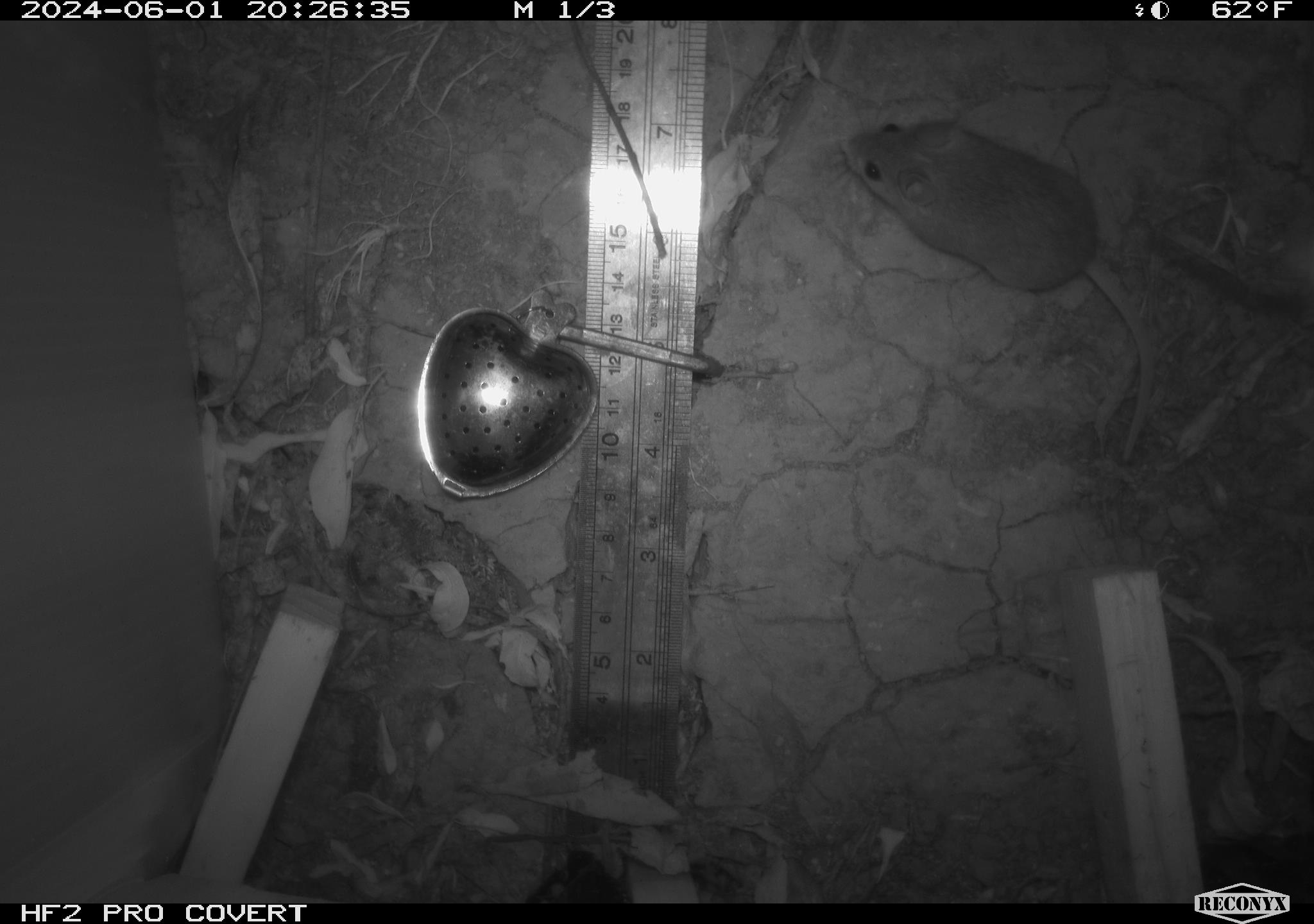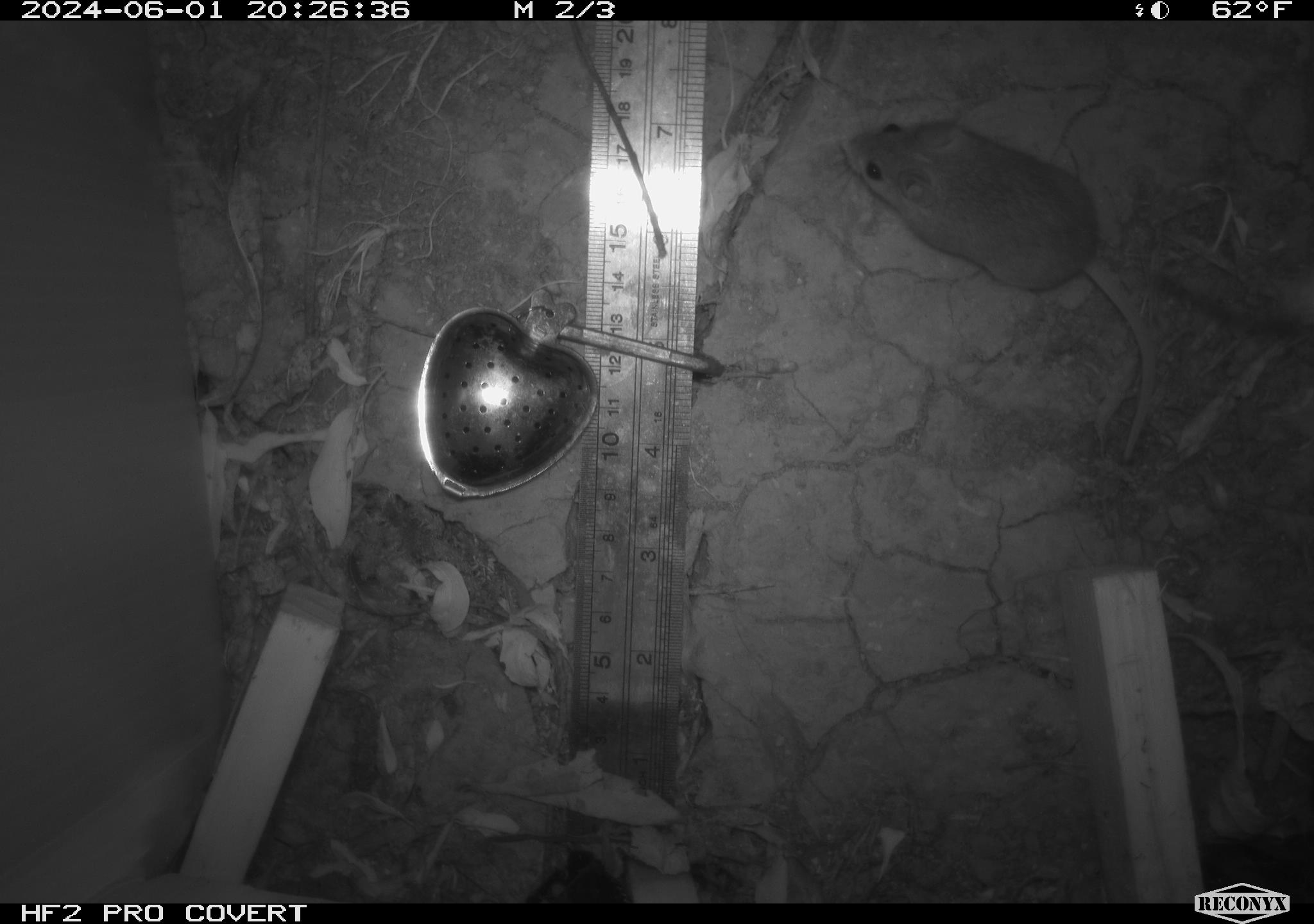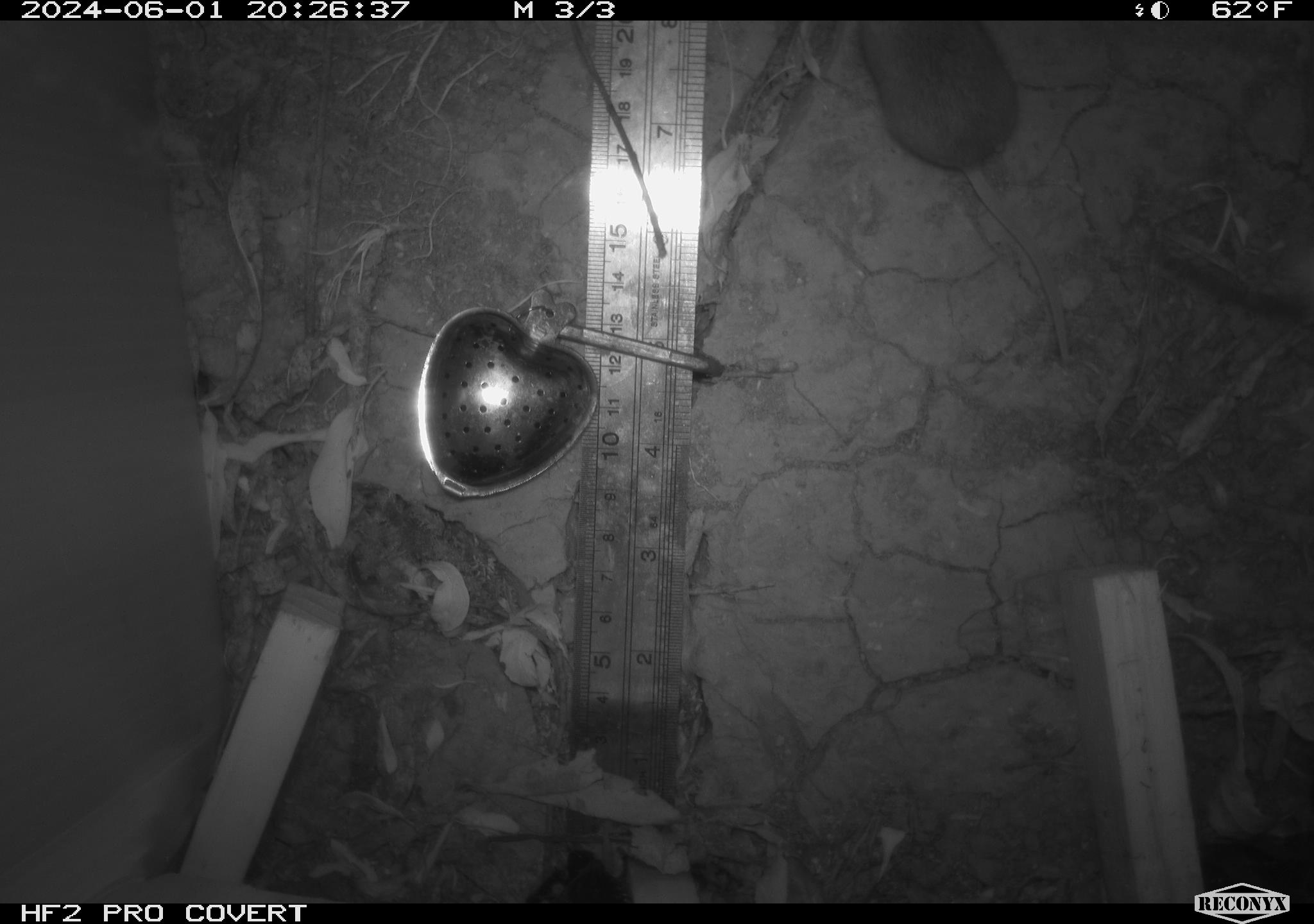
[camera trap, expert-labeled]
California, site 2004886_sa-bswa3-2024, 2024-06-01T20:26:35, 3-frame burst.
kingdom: Animalia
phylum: Chordata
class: Mammalia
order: Rodentia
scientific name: Rodentia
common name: mouse species